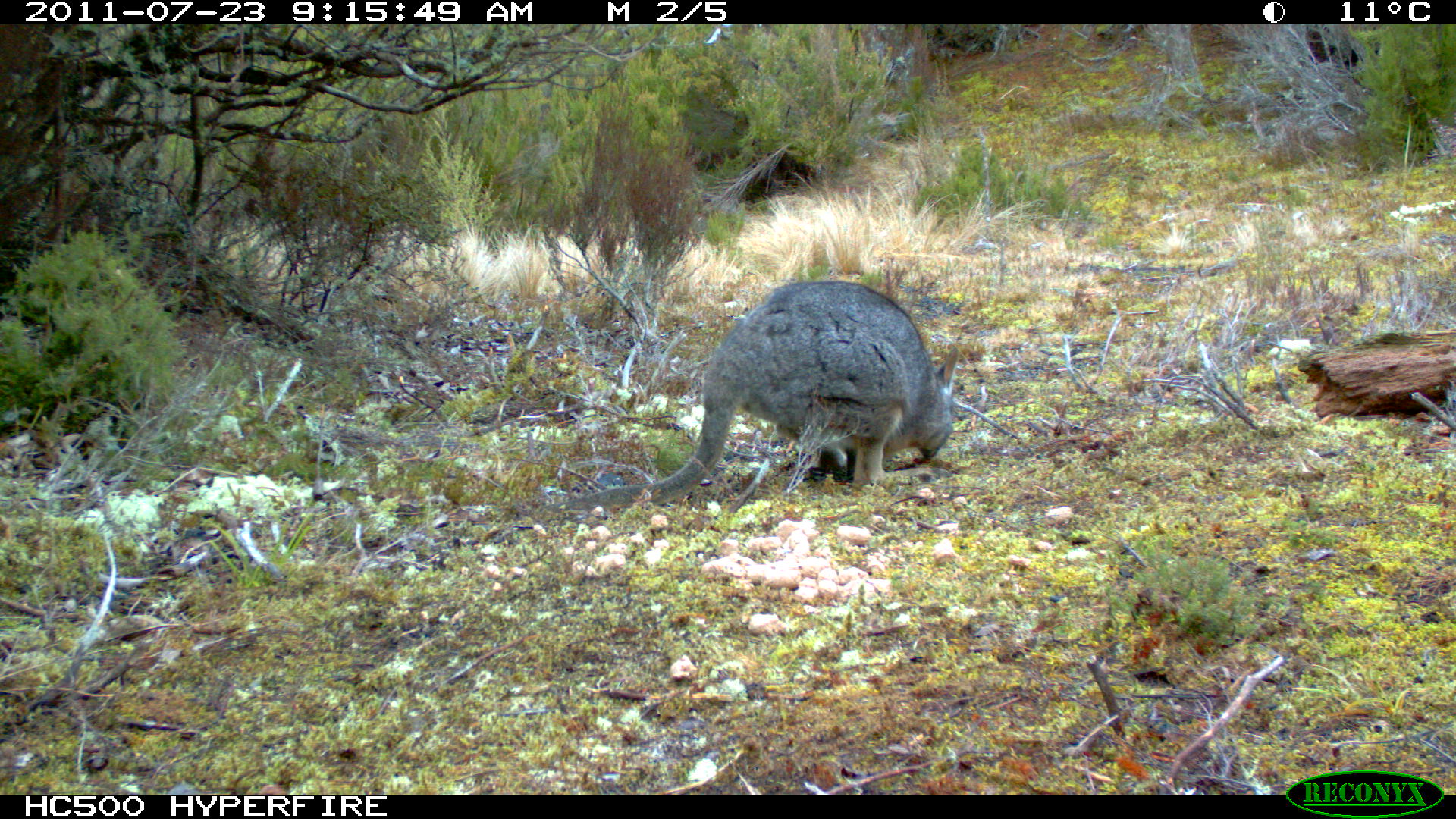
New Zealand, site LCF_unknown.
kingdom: Animalia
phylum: Chordata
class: Mammalia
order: Diprotodontia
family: Macropodidae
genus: Notamacropus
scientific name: Notamacropus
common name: wallaby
Wallaby (Notamacropus).